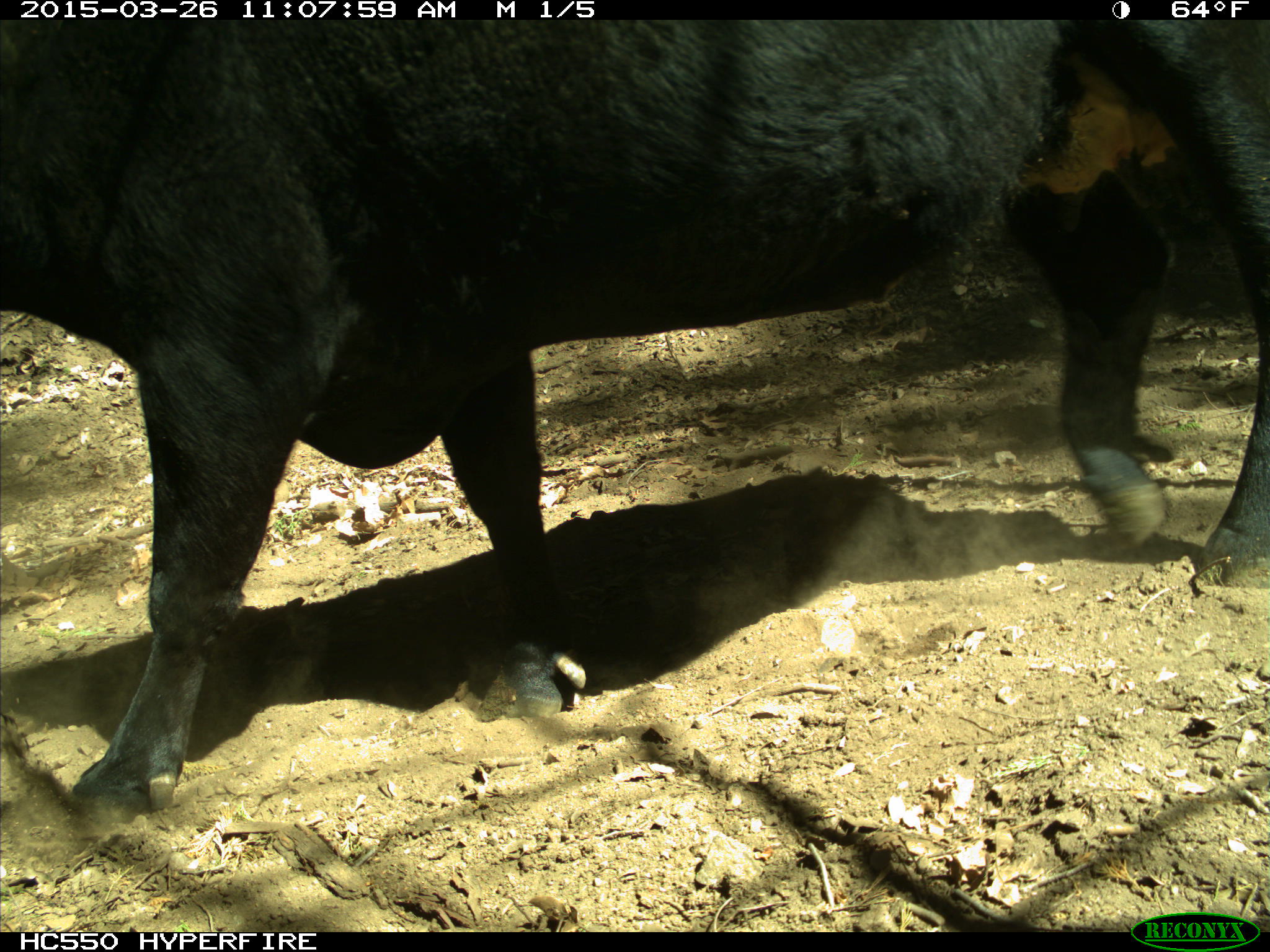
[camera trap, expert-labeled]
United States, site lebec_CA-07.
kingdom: Animalia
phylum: Chordata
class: Mammalia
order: Artiodactyla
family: Bovidae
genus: Bos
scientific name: Bos taurus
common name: domestic cow